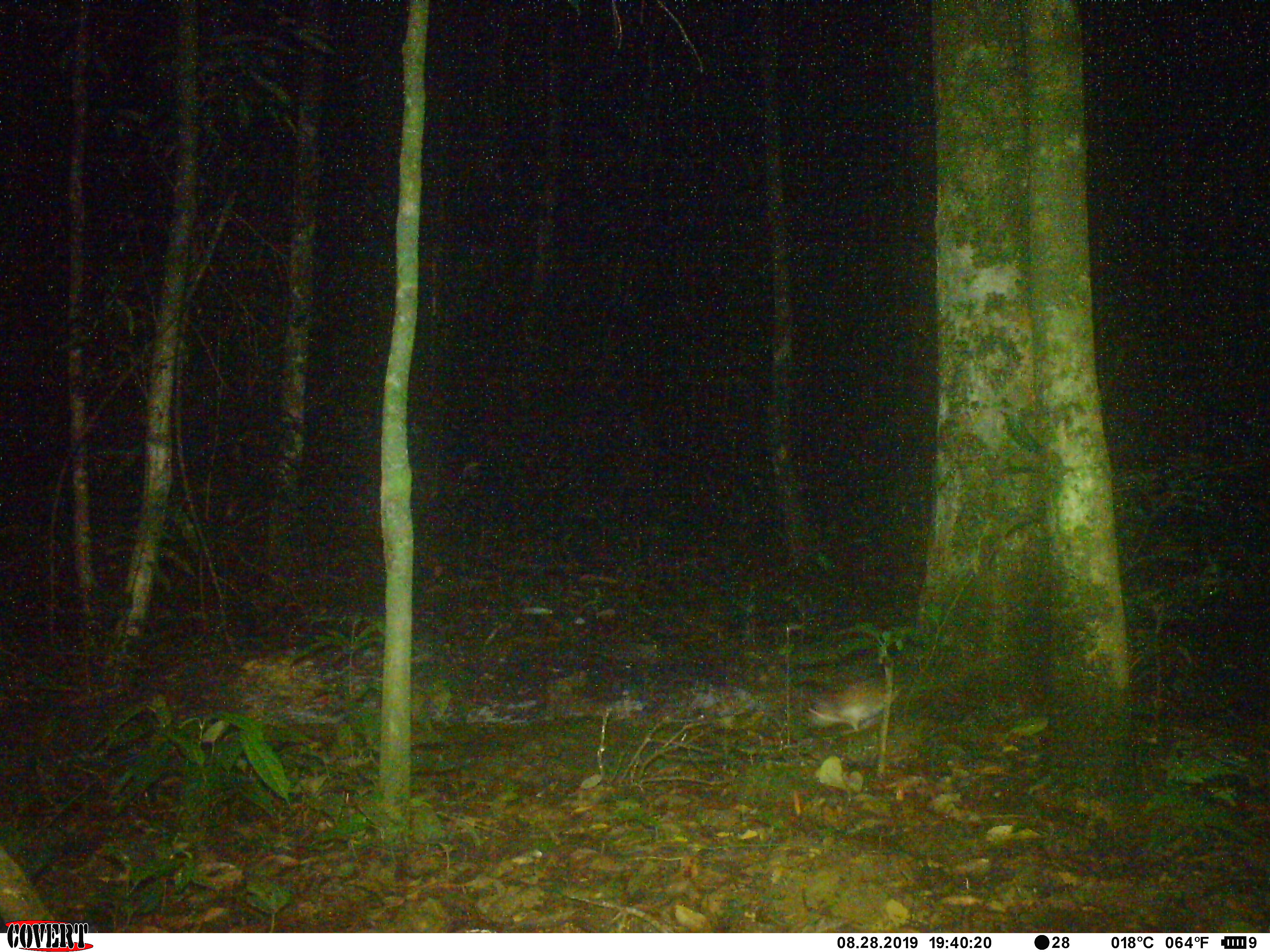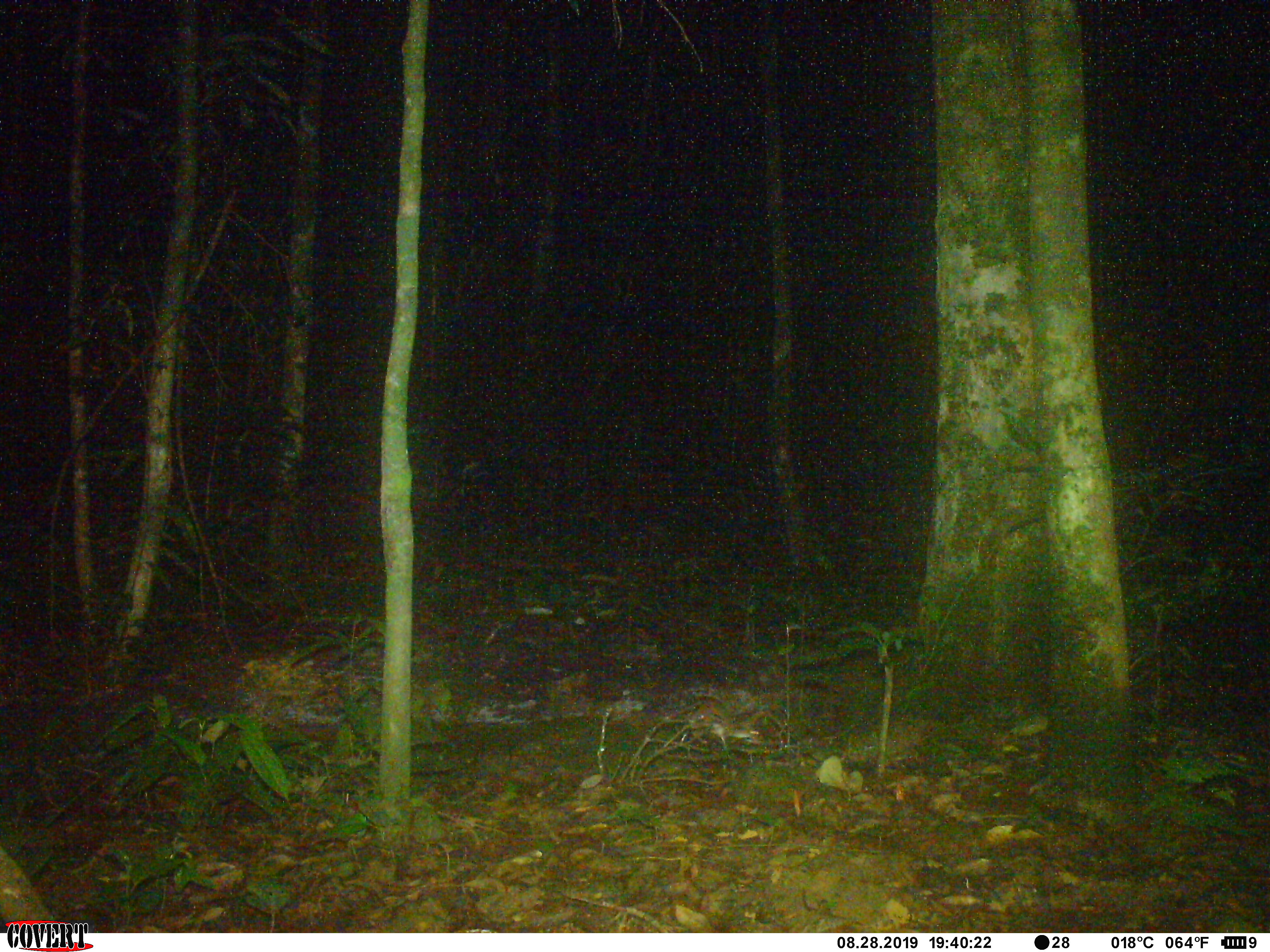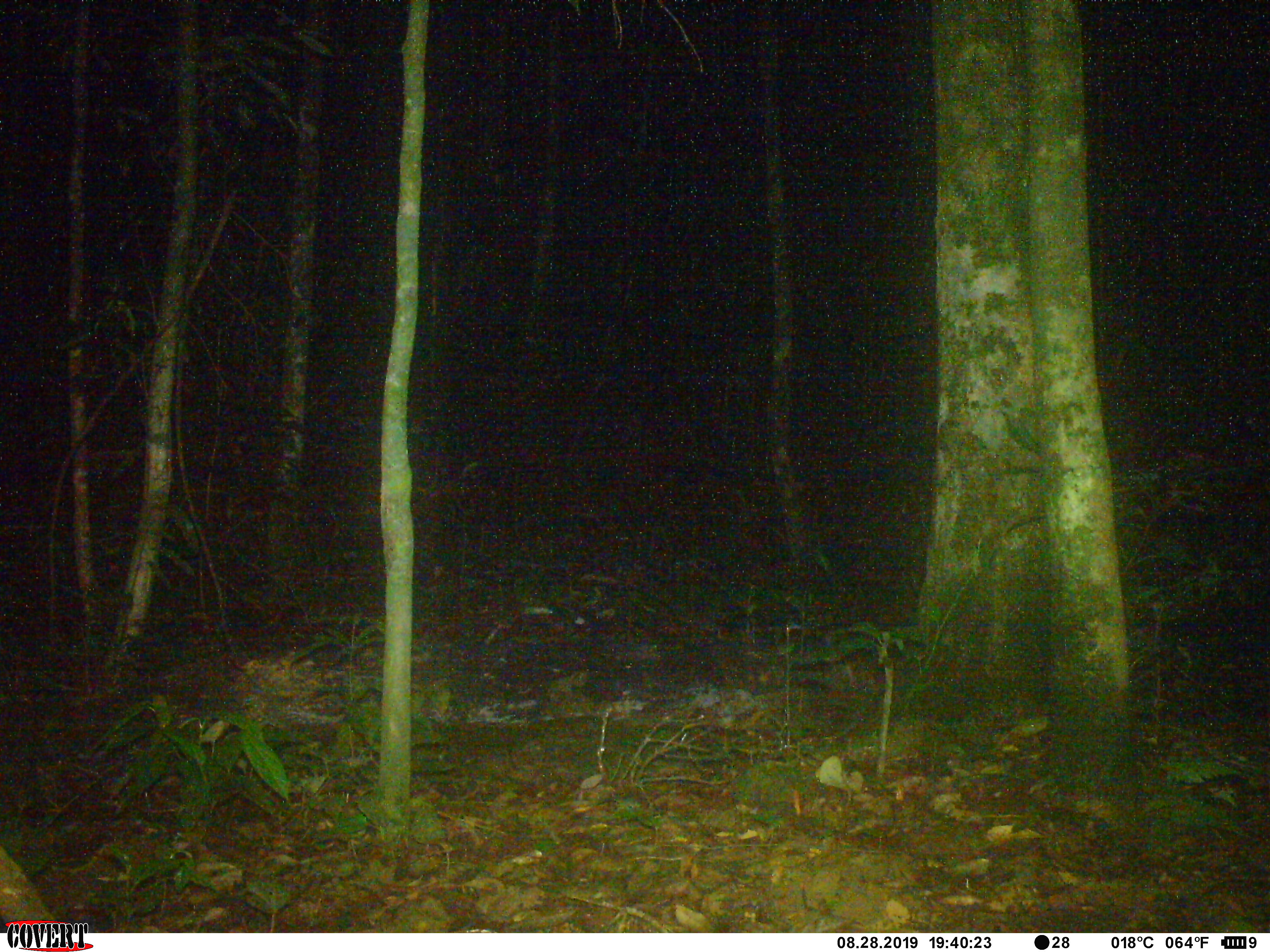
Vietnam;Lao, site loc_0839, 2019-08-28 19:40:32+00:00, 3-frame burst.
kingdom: Animalia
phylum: Chordata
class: Mammalia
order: Rodentia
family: Muridae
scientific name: Muridae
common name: old-world mice and rats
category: unidentified murid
Unidentified murid (old-world mice and rats) (Muridae). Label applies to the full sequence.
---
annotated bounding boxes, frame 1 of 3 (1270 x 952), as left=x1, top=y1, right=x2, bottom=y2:
unidentified murid: left=807, top=684, right=902, bottom=731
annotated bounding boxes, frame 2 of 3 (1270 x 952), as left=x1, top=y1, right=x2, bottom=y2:
unidentified murid: left=666, top=696, right=735, bottom=749